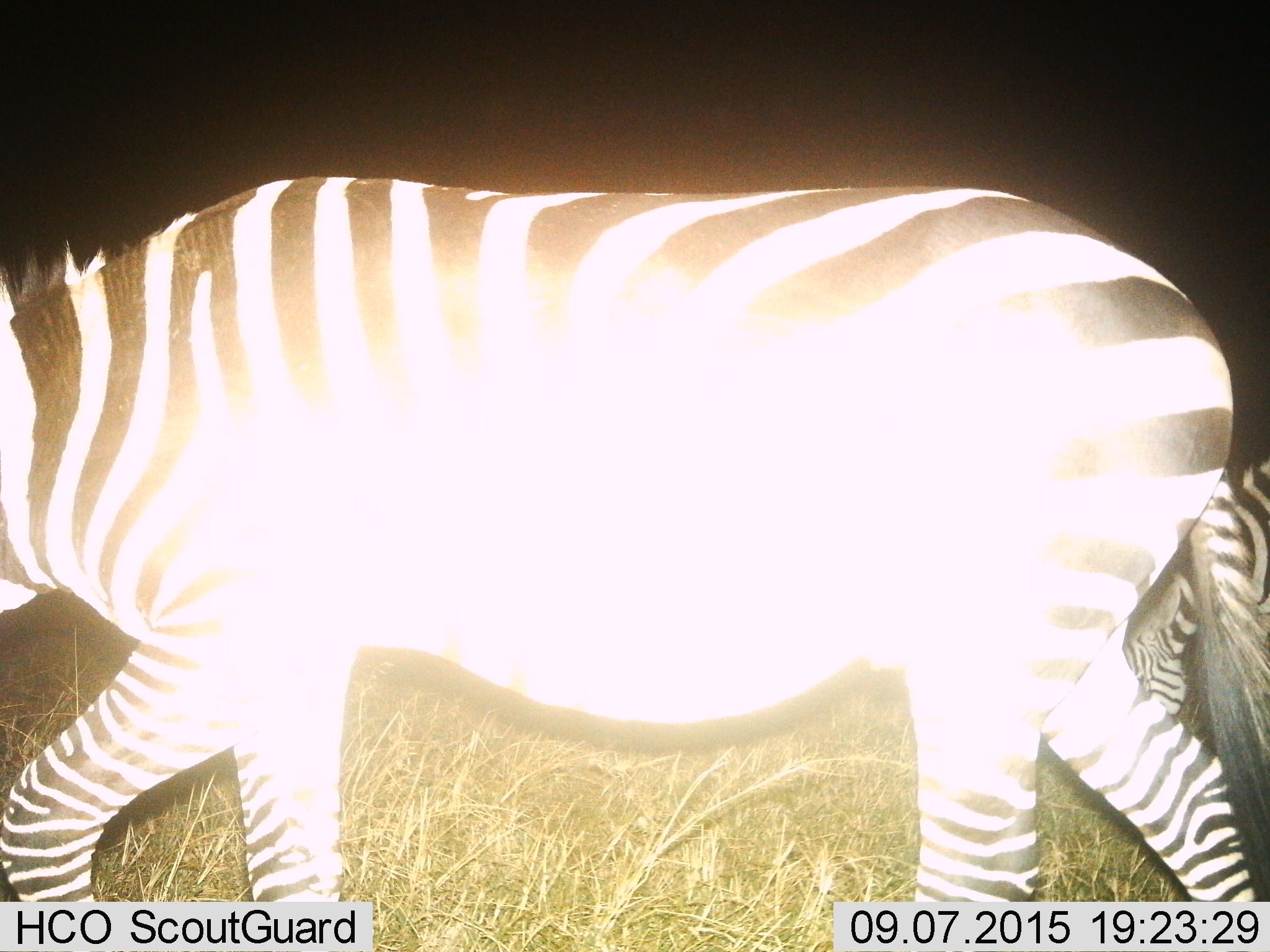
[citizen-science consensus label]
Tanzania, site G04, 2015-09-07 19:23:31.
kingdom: Animalia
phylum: Chordata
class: Mammalia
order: Perissodactyla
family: Equidae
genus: Equus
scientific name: Equus quagga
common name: plains zebra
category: zebra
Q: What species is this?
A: Zebra (plains zebra) (Equus quagga).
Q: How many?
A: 2.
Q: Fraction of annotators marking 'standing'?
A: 30%.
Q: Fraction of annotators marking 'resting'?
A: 0%.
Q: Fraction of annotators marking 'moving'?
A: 85%.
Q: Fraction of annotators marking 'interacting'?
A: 0%.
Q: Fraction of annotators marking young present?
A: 0%.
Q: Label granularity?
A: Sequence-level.